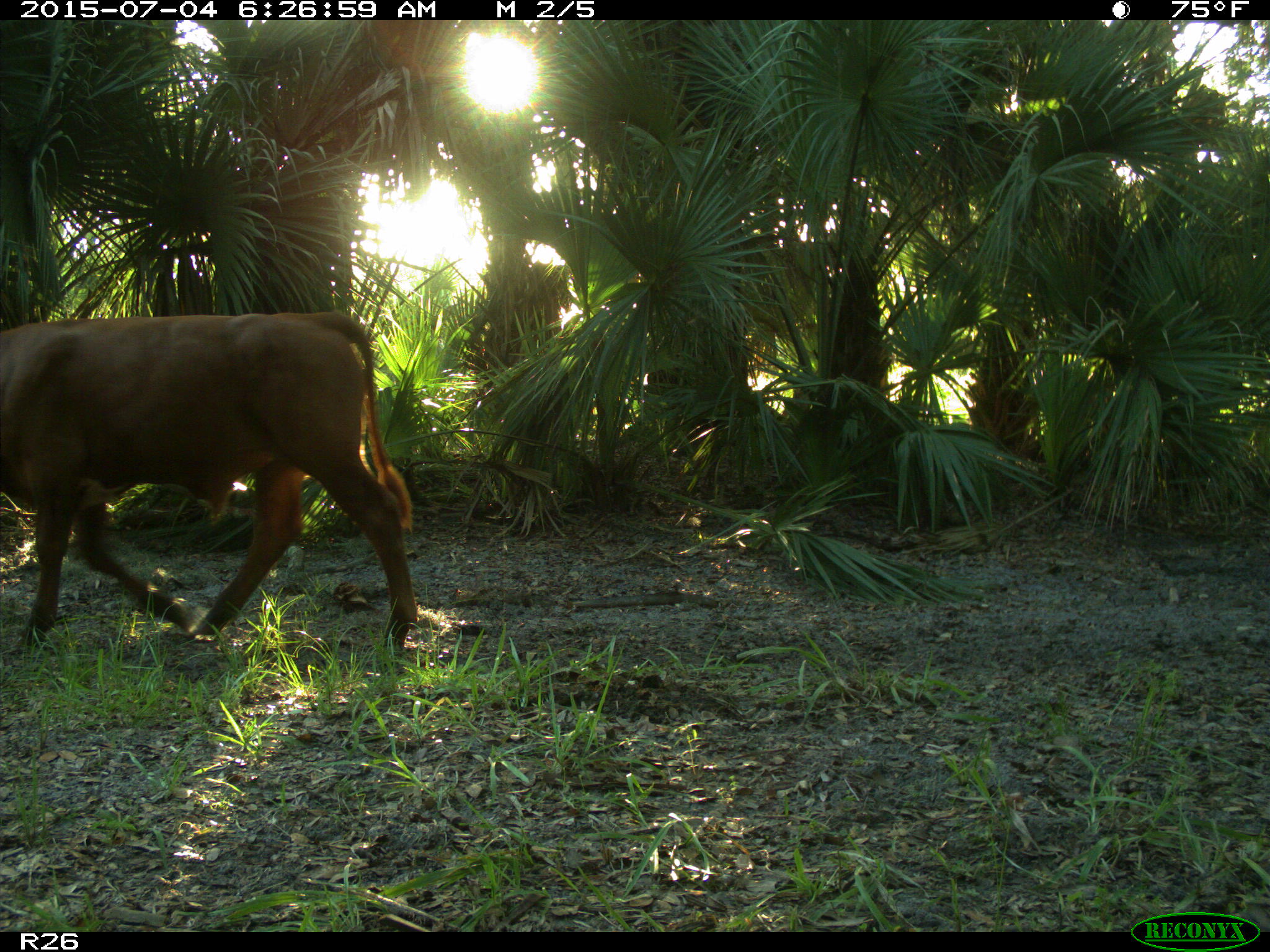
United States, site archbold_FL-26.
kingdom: Animalia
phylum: Chordata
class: Mammalia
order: Artiodactyla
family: Bovidae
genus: Bos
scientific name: Bos taurus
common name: domestic cow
Bos taurus (domestic cow).